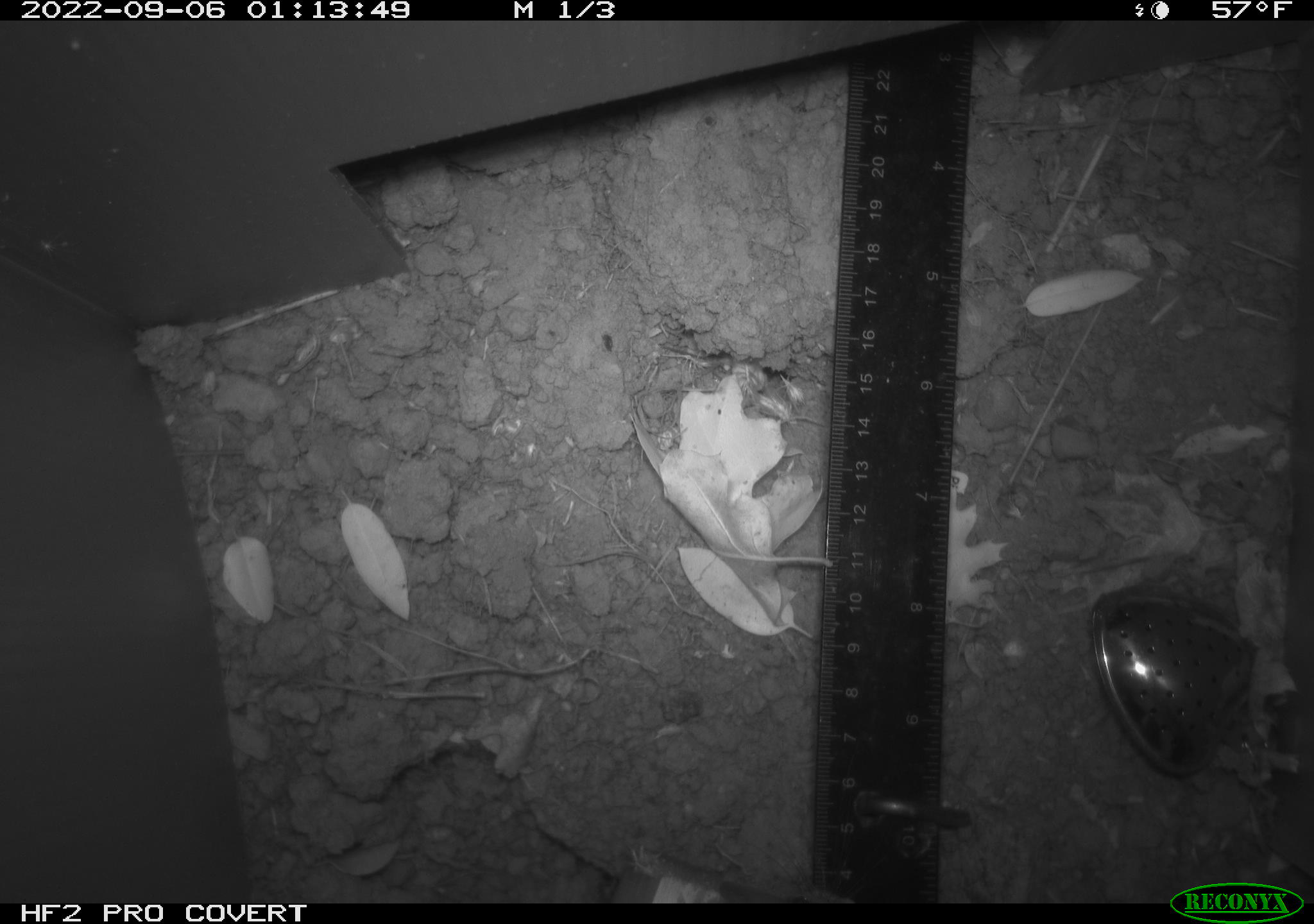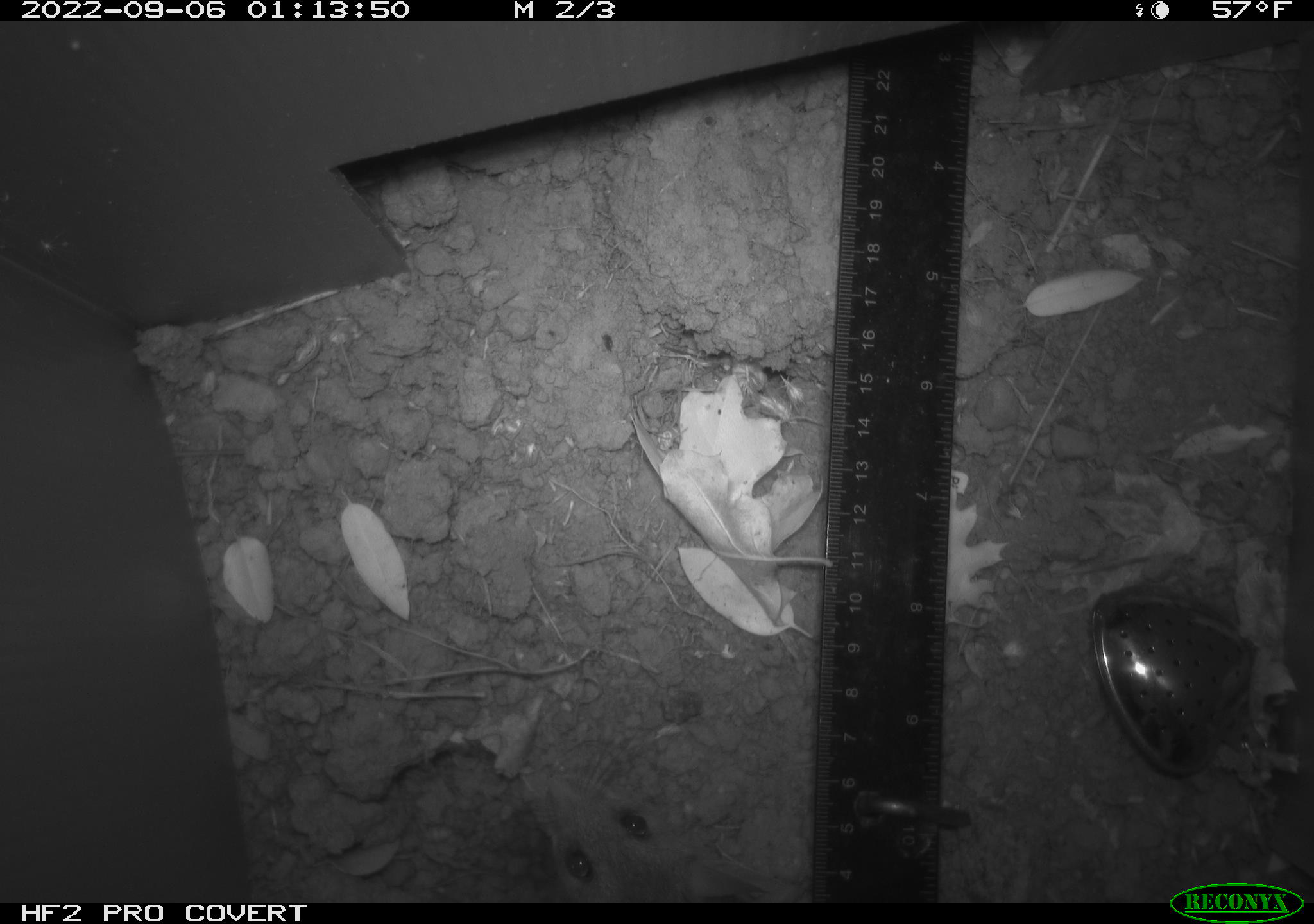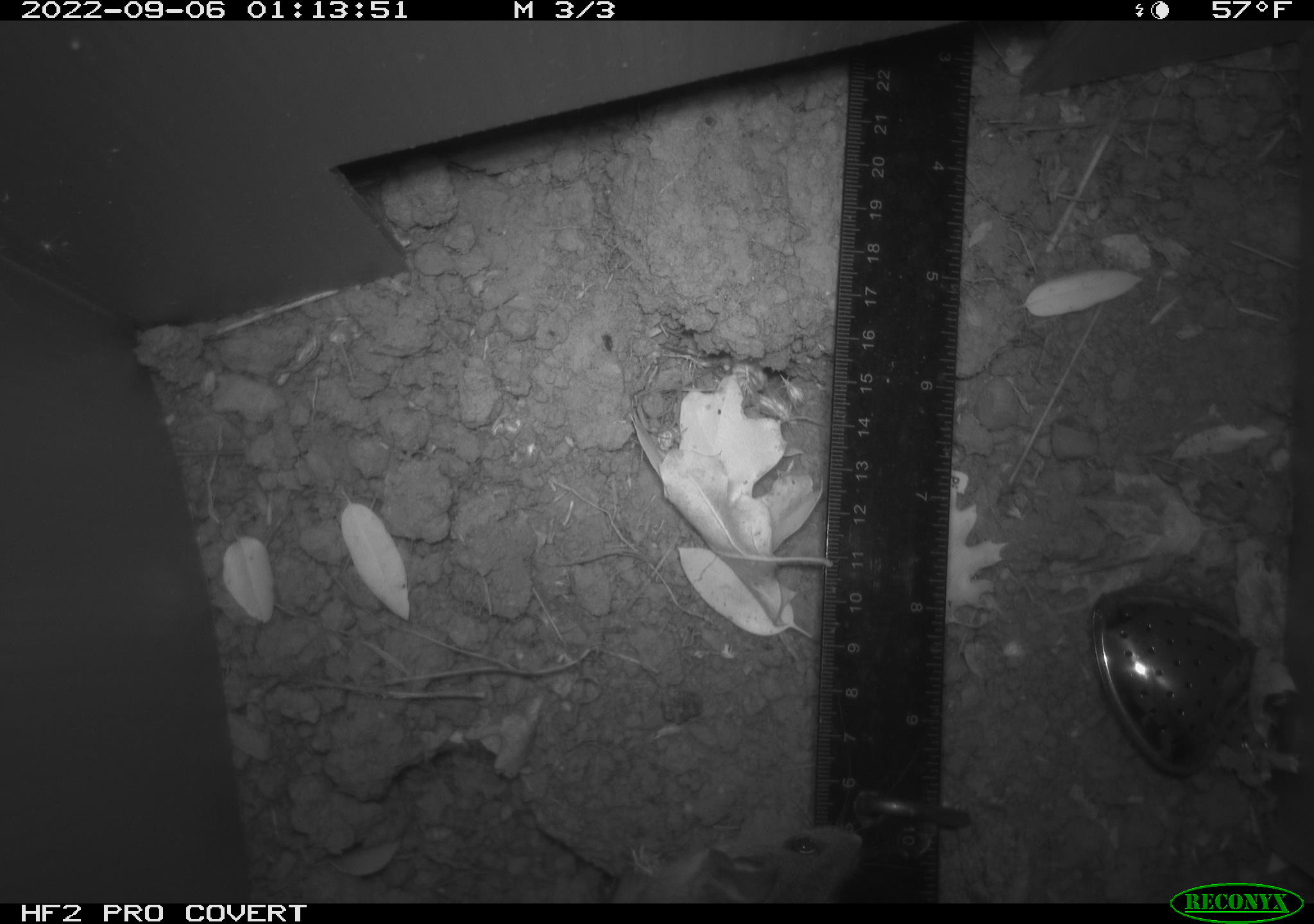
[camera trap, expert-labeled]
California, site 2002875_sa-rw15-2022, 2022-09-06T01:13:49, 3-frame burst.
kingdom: Animalia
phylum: Chordata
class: Mammalia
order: Rodentia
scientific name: Rodentia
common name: mouse species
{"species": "mouse species (Rodentia)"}